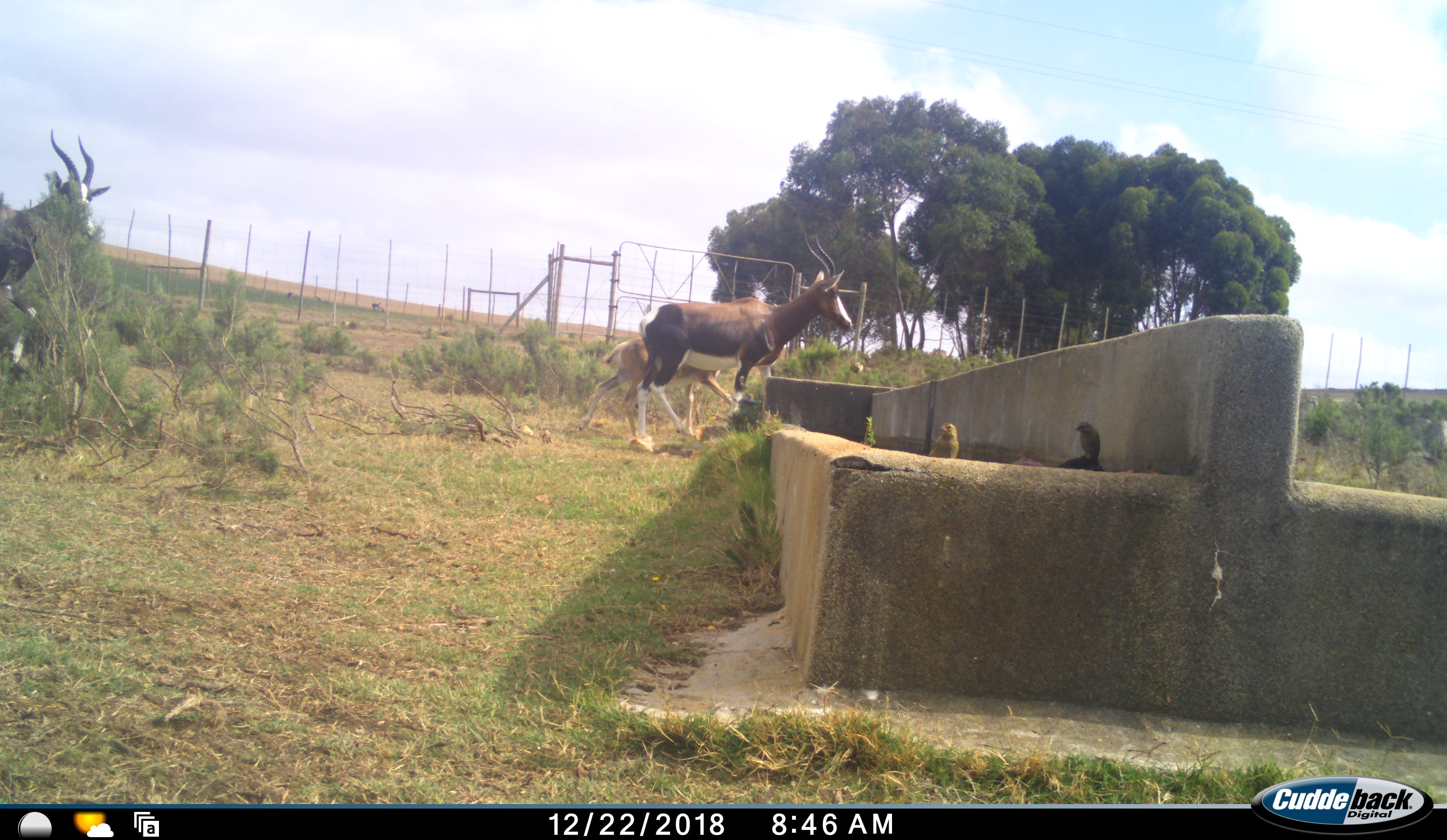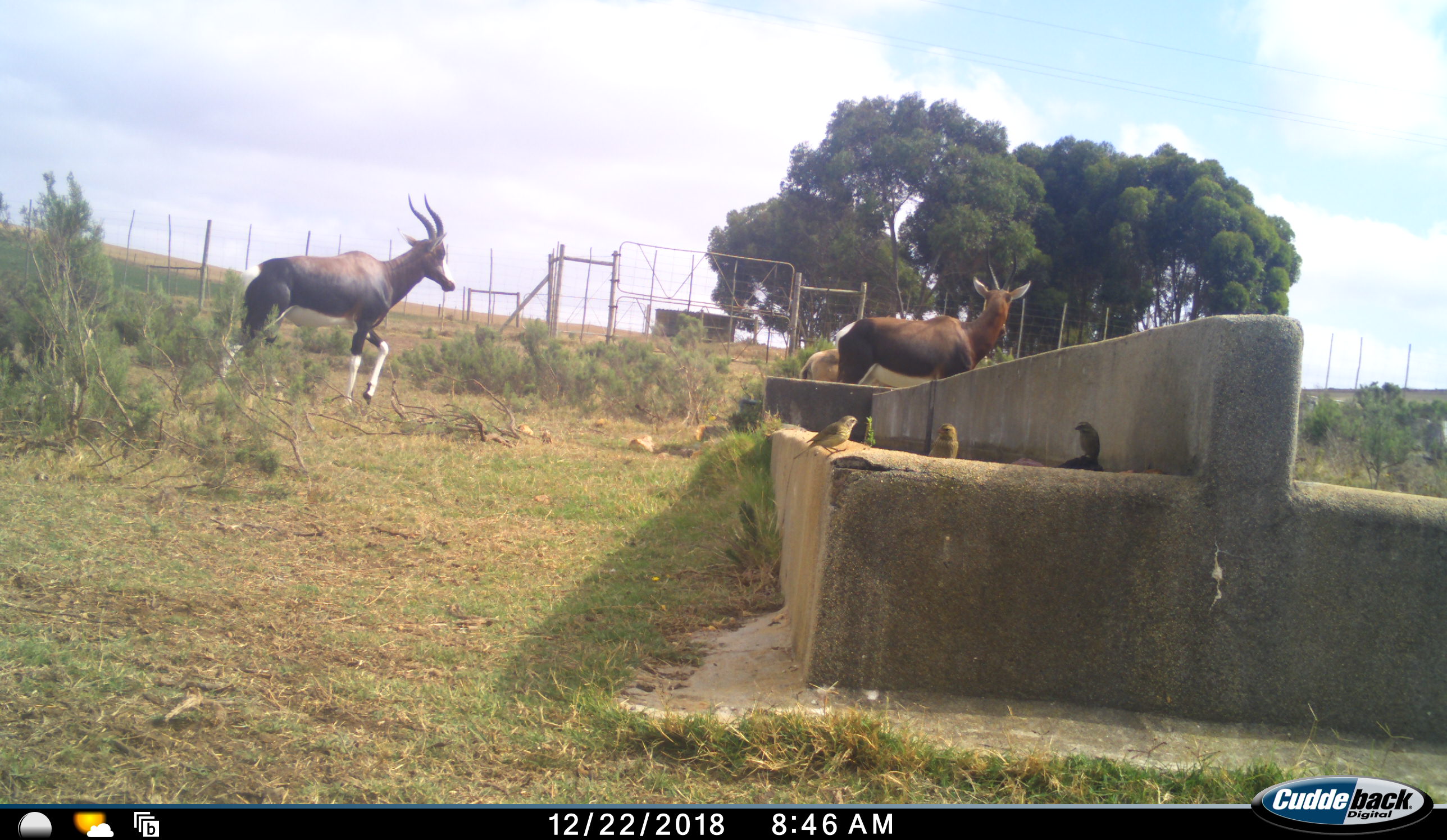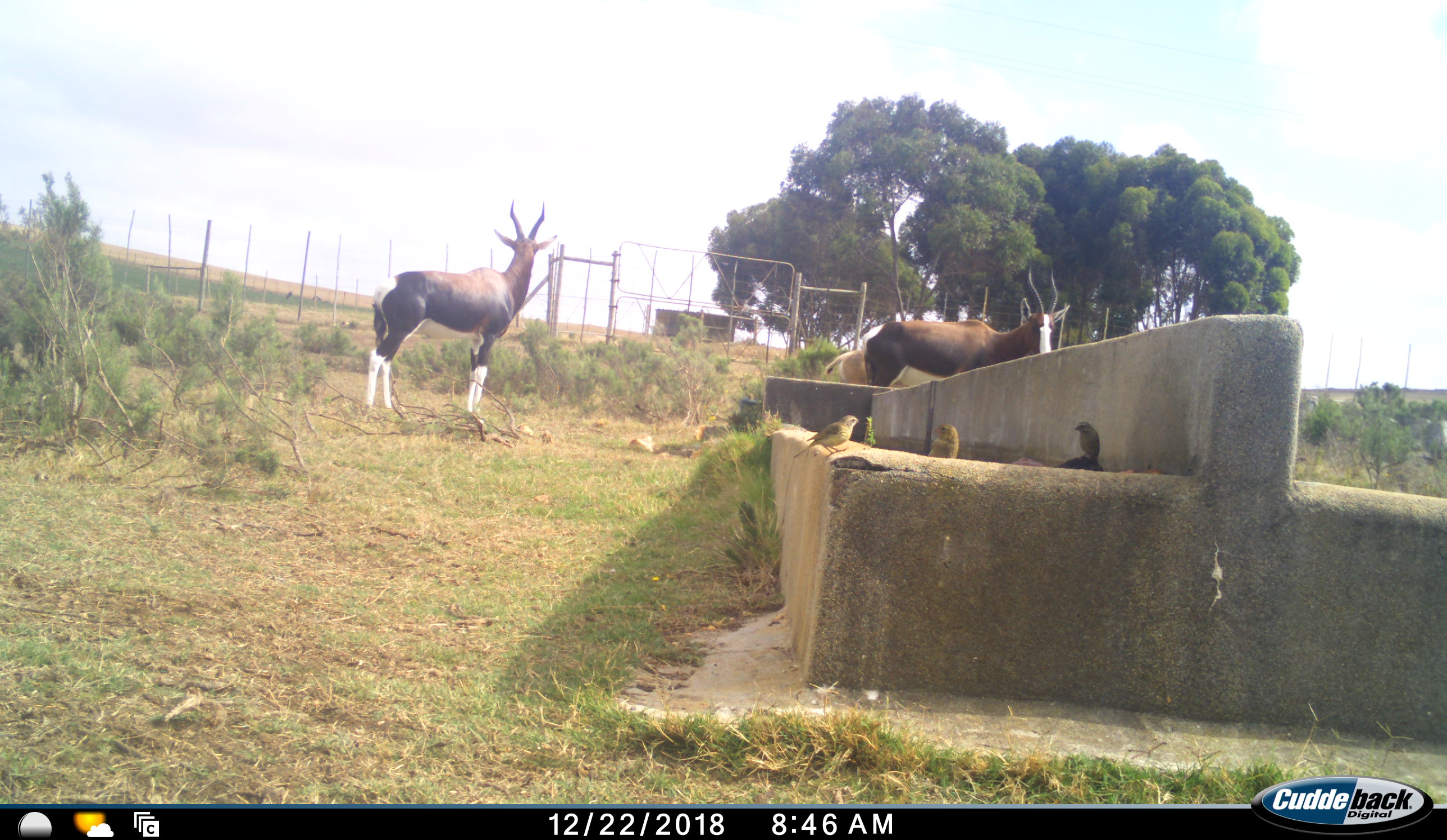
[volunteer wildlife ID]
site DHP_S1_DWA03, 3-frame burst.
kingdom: Animalia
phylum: Chordata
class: Aves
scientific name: Aves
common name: bird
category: birdother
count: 3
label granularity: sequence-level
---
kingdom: Animalia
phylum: Chordata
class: Mammalia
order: Artiodactyla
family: Bovidae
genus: Damaliscus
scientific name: Damaliscus pygargus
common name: bontebok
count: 3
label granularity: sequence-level